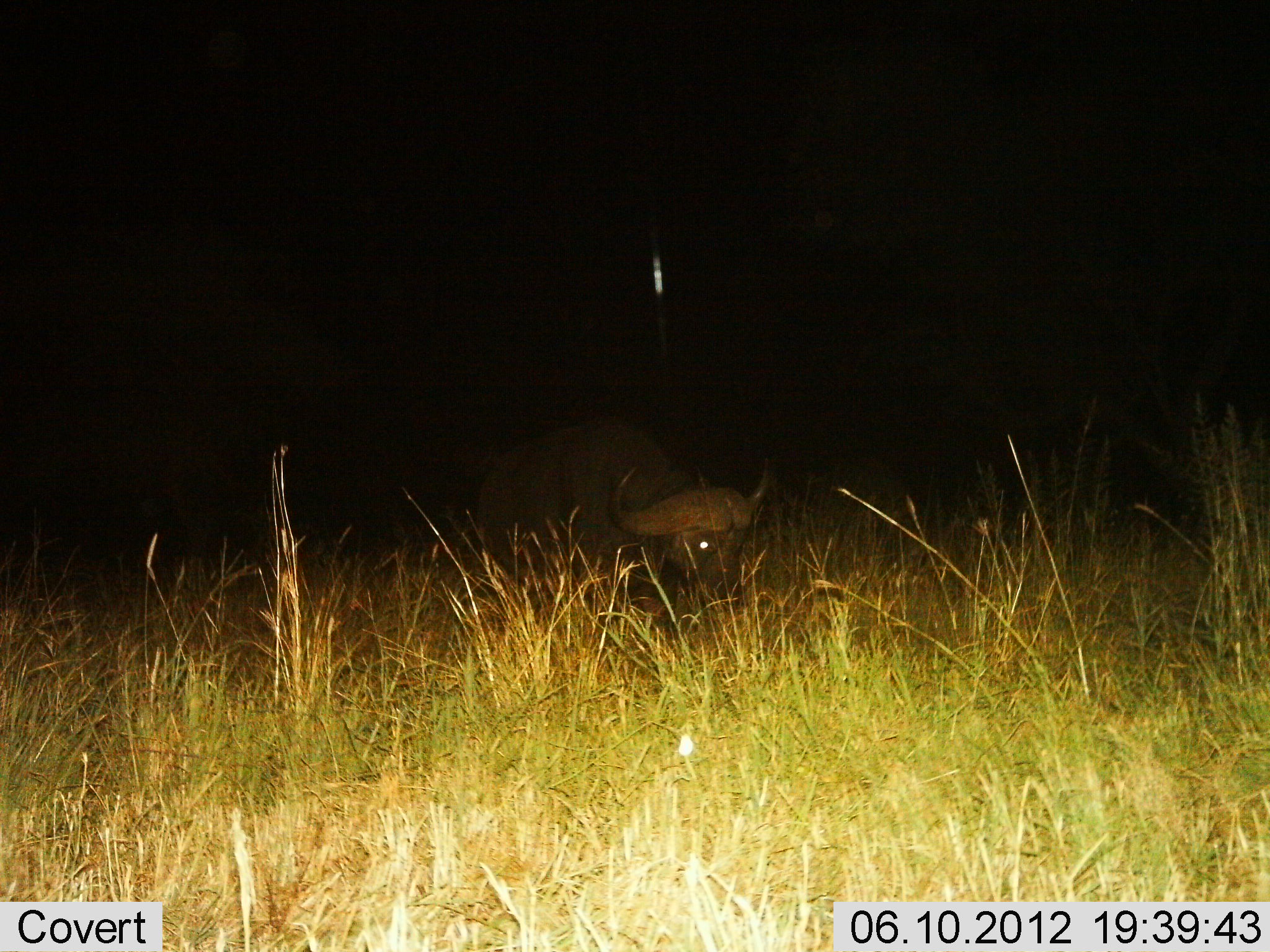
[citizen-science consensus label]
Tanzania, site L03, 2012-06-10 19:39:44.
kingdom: Animalia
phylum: Chordata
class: Mammalia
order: Artiodactyla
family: Bovidae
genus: Syncerus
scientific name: Syncerus caffer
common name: cape buffalo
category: buffalo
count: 1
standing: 40%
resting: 0%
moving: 0%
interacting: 0%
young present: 0%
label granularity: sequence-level